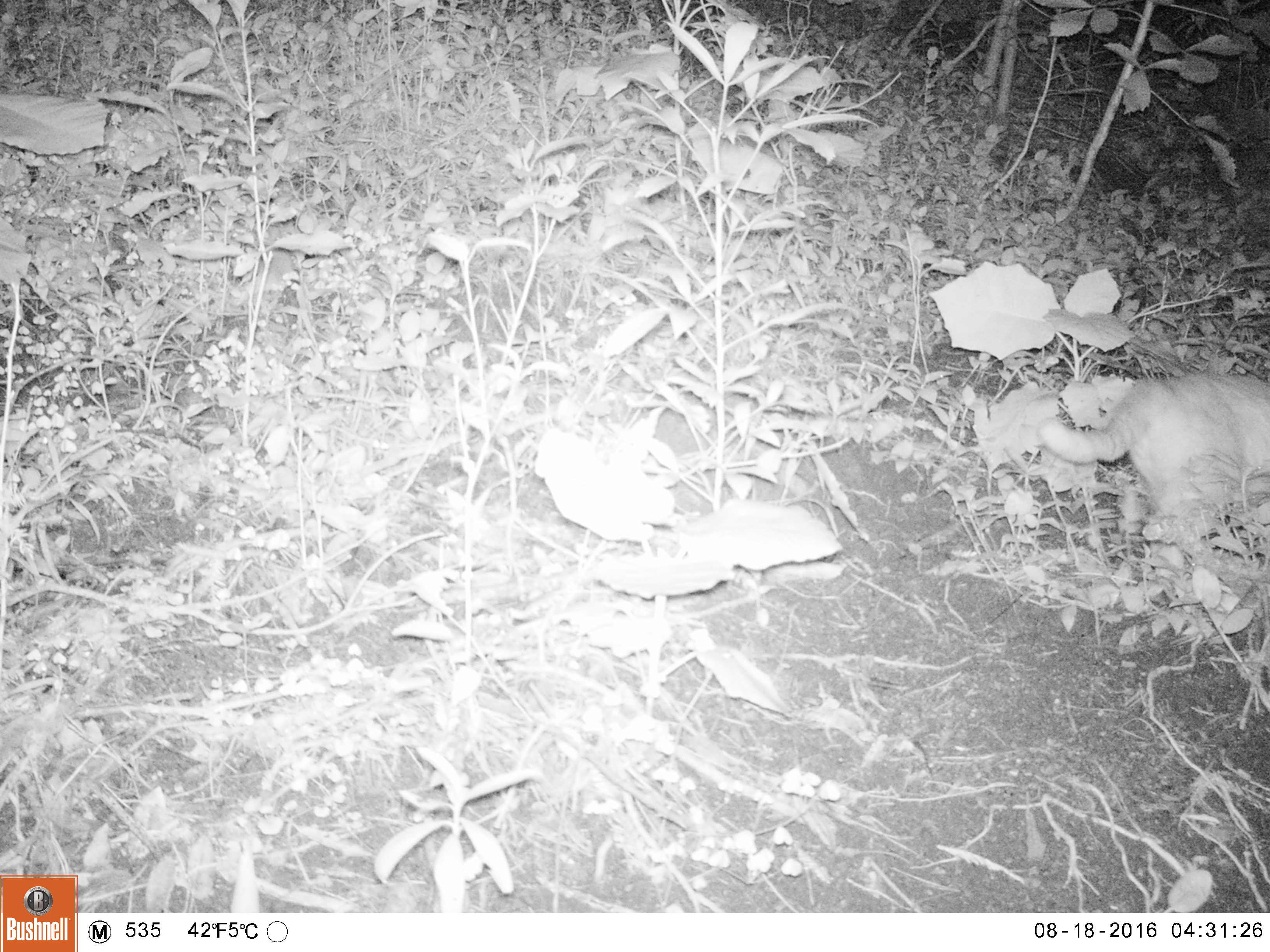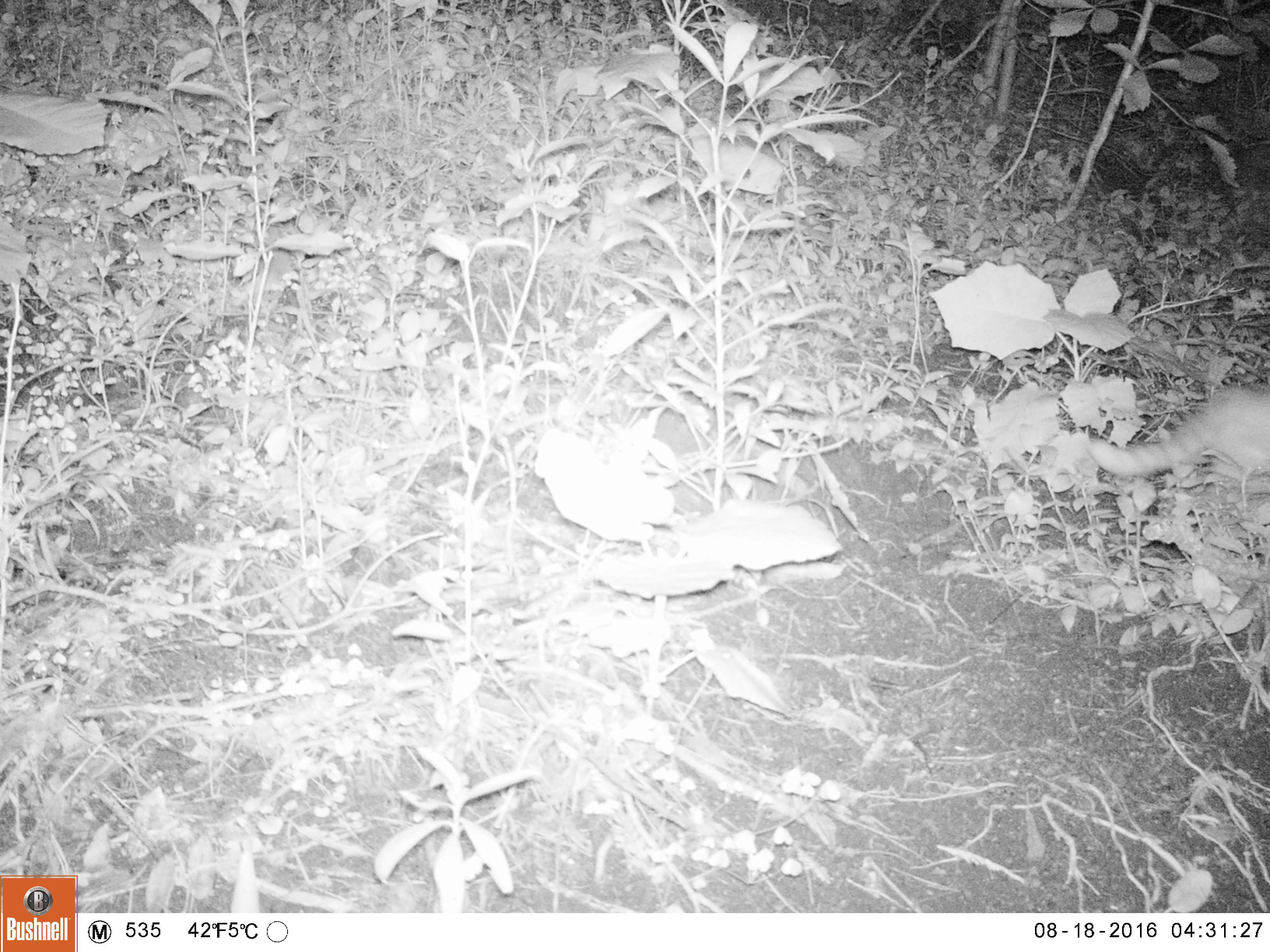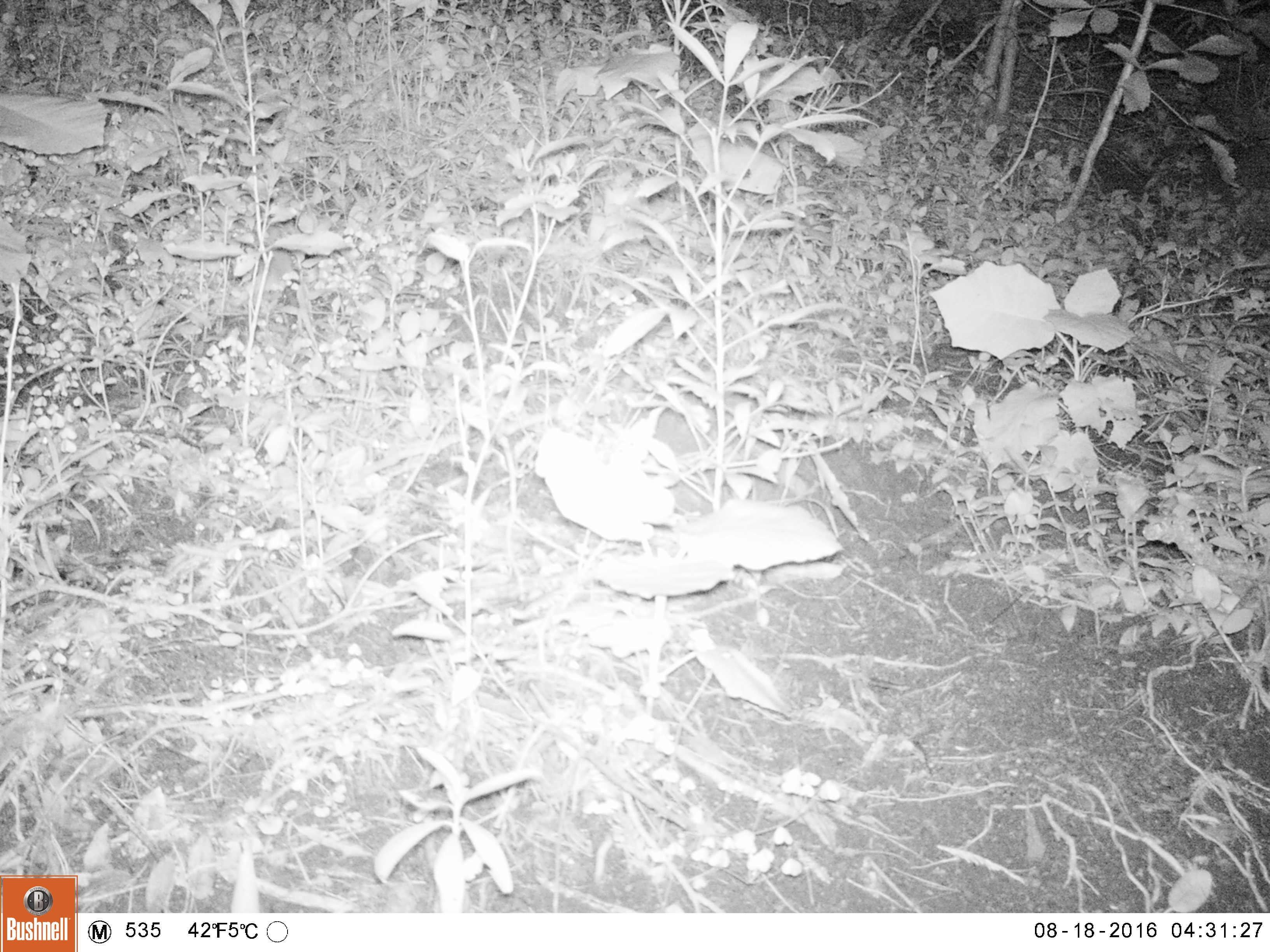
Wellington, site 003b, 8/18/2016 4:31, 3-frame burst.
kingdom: Animalia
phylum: Chordata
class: Mammalia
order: Carnivora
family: Felidae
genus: Felis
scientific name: Felis catus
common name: cat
Cat (Felis catus).